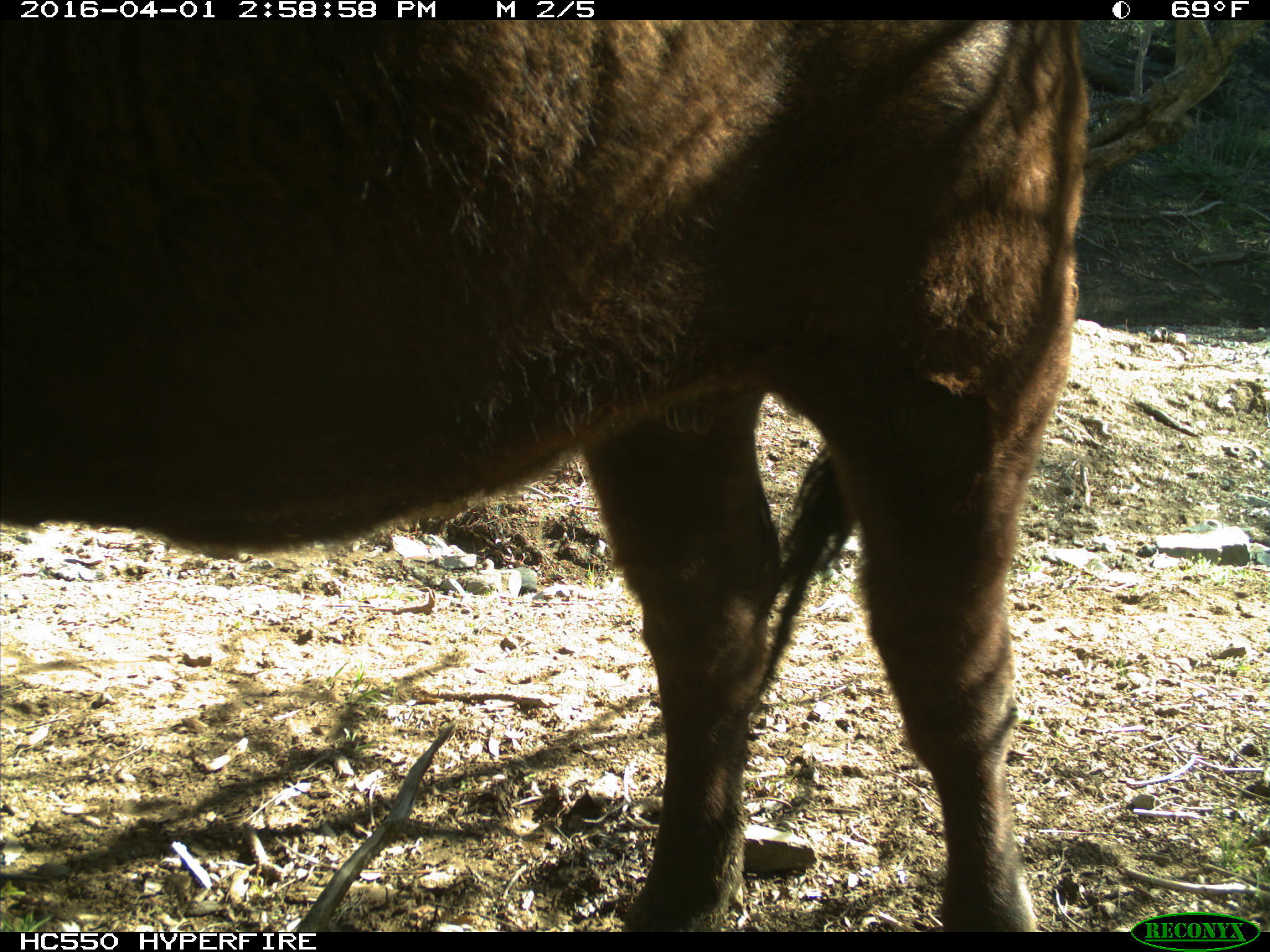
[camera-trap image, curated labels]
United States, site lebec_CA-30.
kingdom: Animalia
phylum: Chordata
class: Mammalia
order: Artiodactyla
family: Bovidae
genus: Bos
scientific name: Bos taurus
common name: domestic cow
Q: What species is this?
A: Bos taurus (domestic cow).